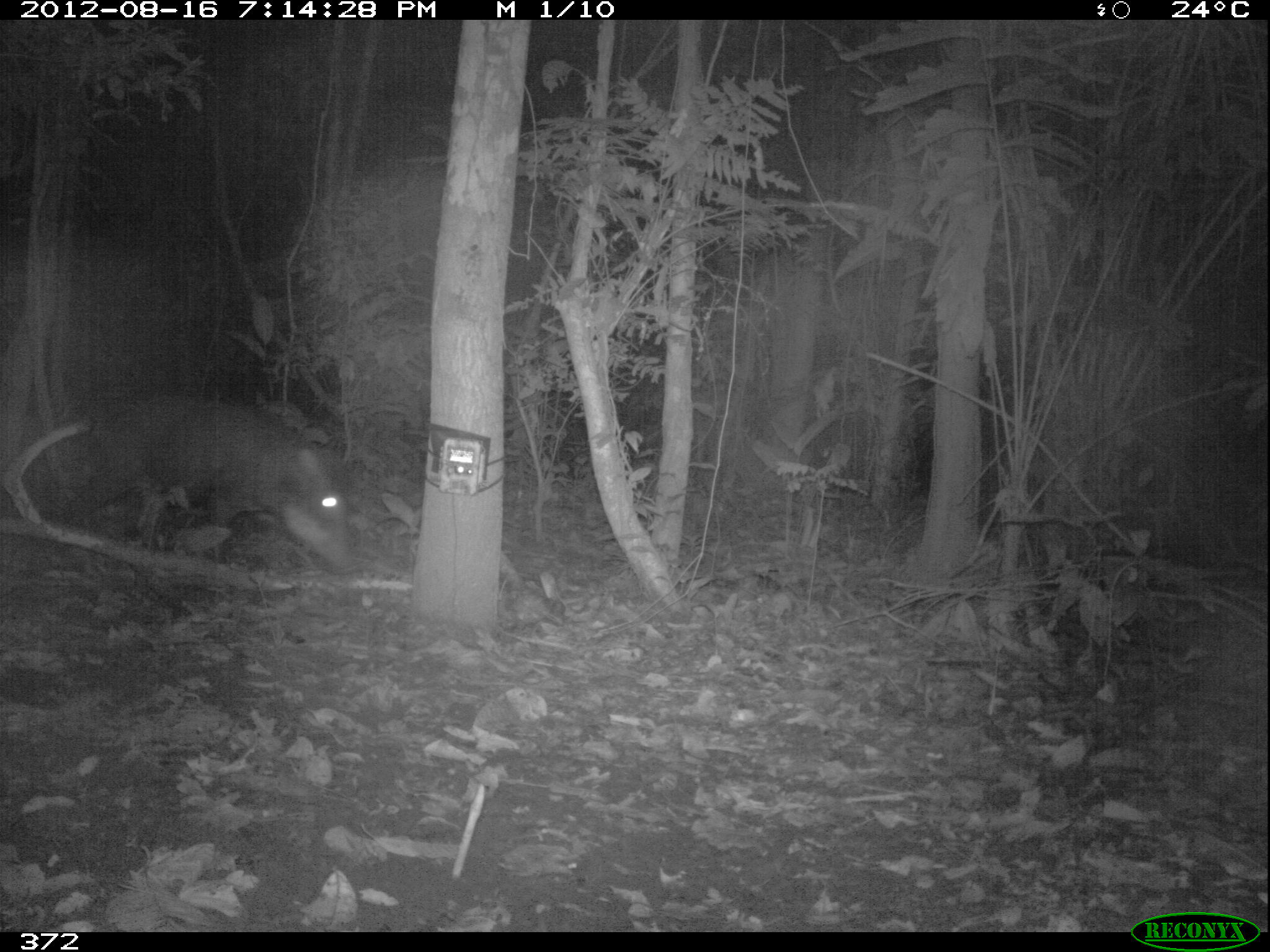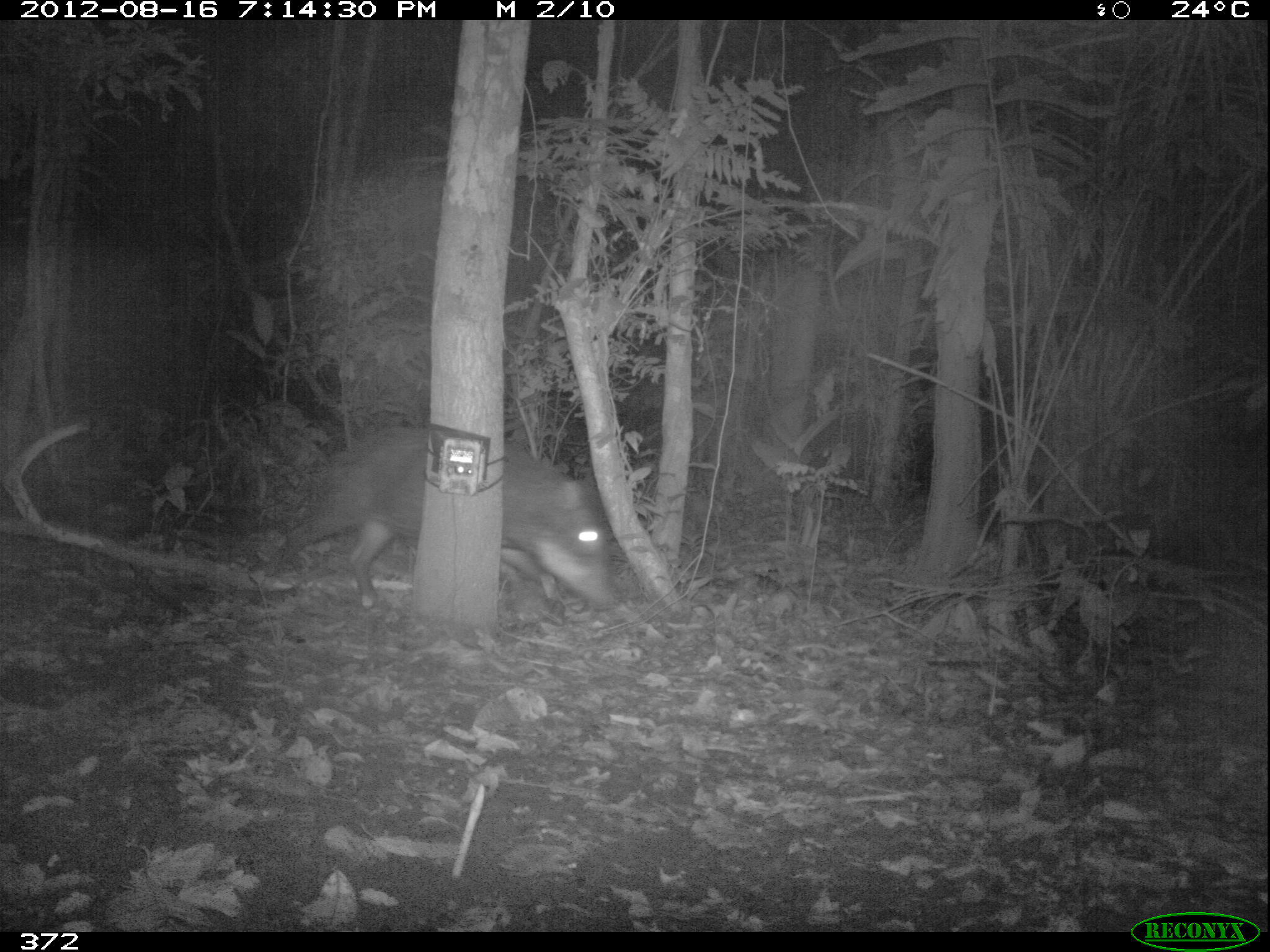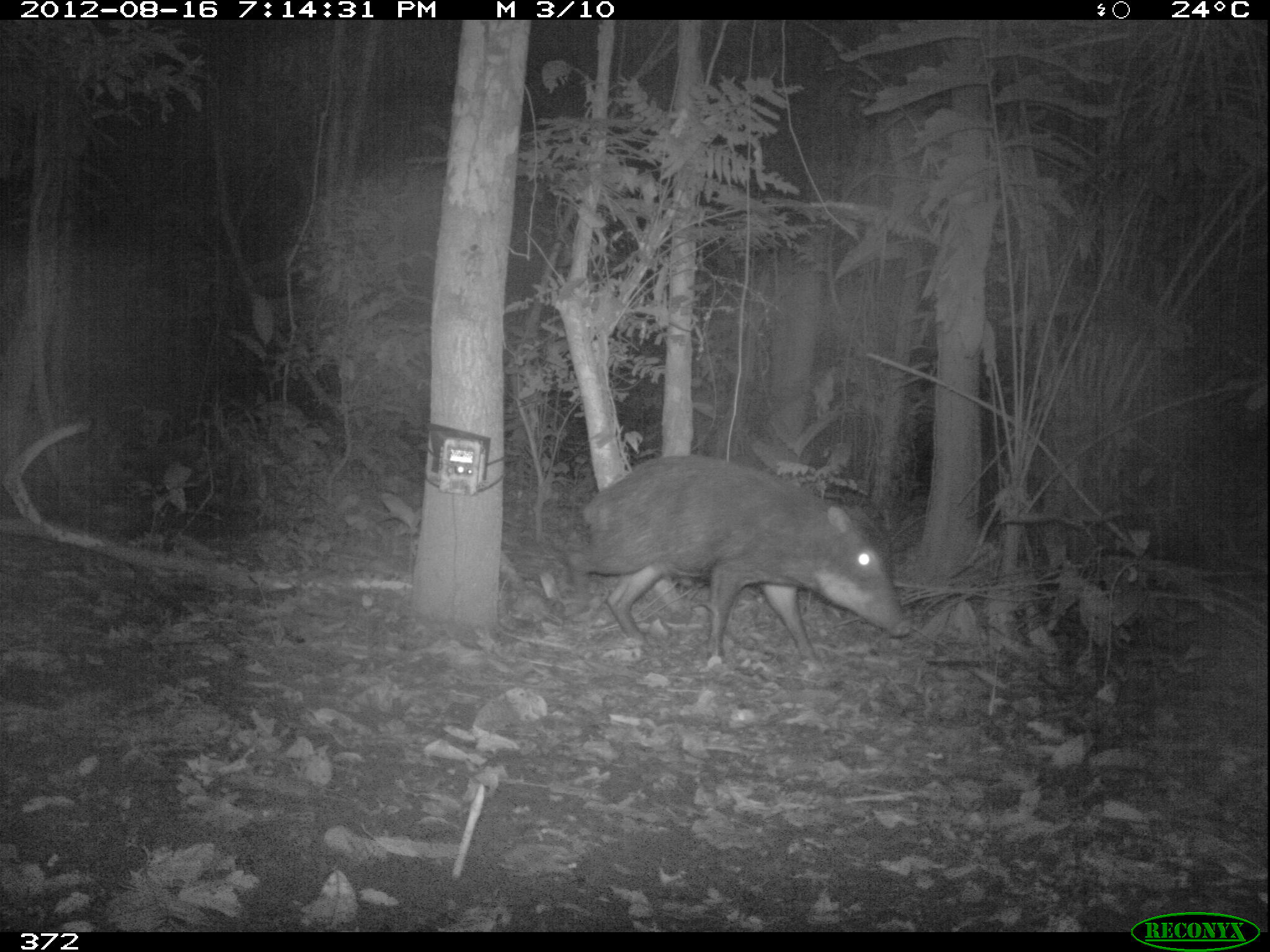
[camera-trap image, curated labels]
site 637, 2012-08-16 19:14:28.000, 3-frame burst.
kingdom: Animalia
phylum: Chordata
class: Mammalia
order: Artiodactyla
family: Tayassuidae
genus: Tayassu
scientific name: Tayassu pecari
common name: white-lipped peccary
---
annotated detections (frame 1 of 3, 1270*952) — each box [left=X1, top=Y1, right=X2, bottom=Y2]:
tayassu pecari: [left=46, top=386, right=363, bottom=570]